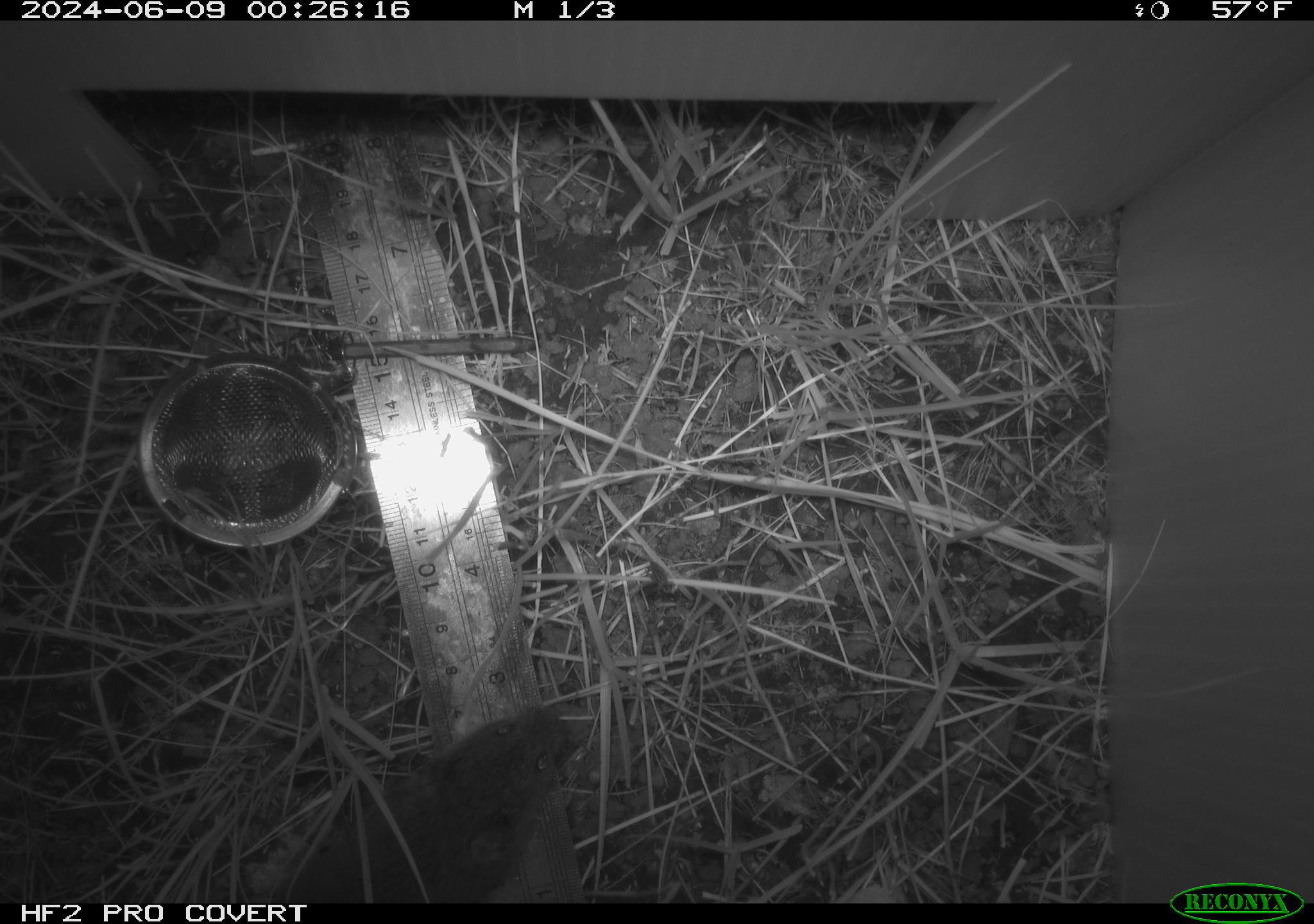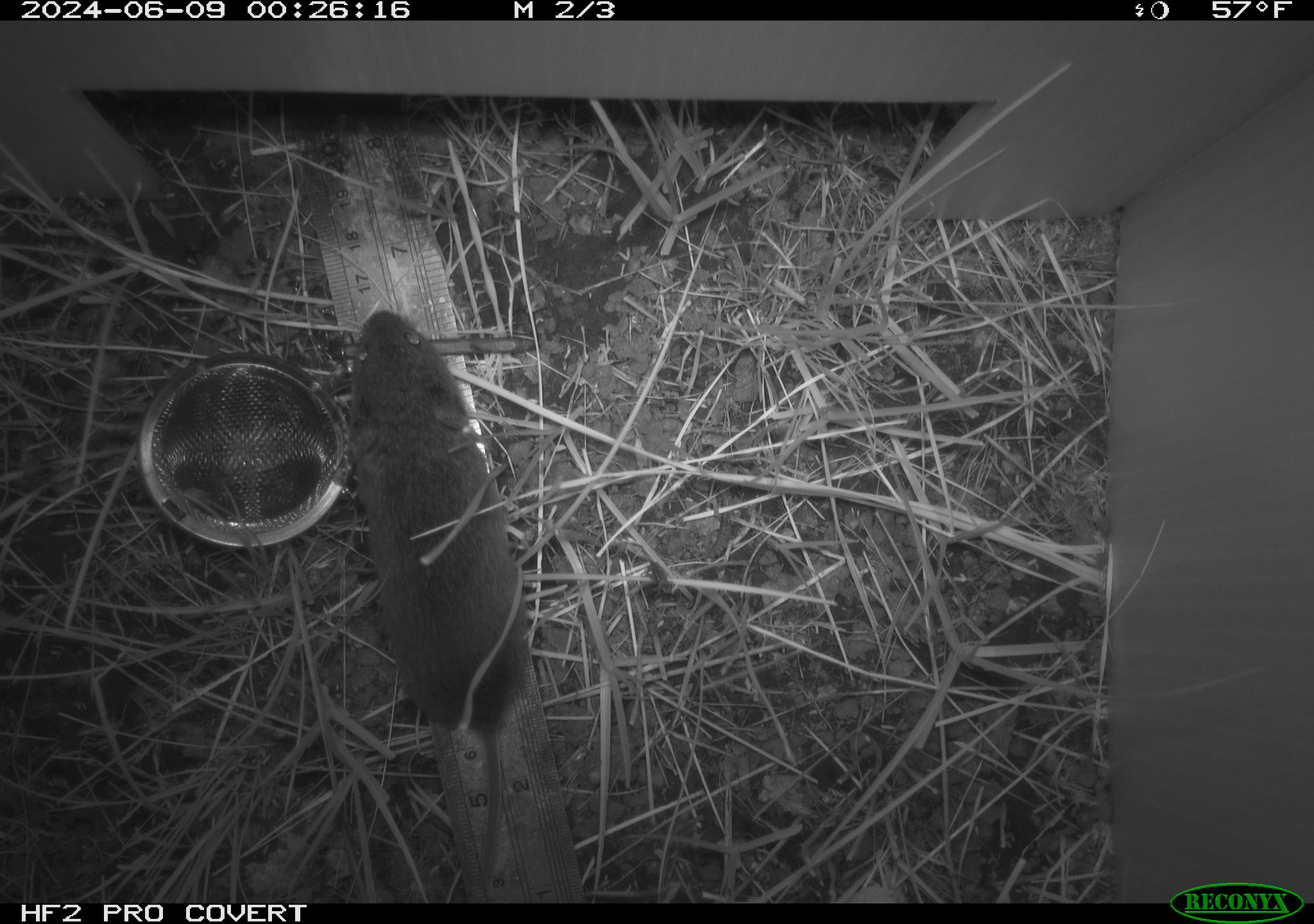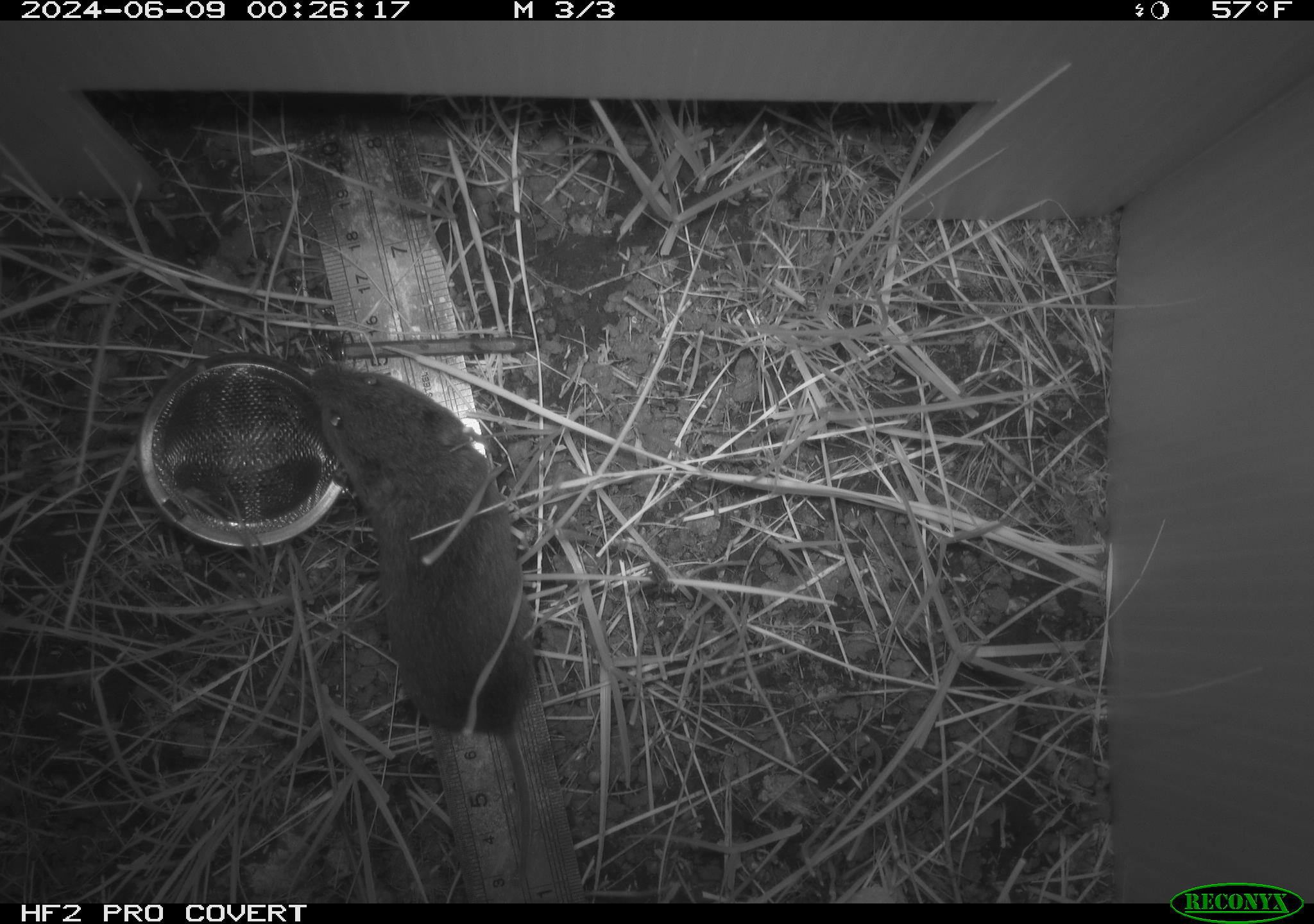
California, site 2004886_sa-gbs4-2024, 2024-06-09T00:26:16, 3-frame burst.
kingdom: Animalia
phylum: Chordata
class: Mammalia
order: Rodentia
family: Cricetidae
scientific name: Arvicolinae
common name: voles, lemmings, and muskrats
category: arvicolinae subfamily